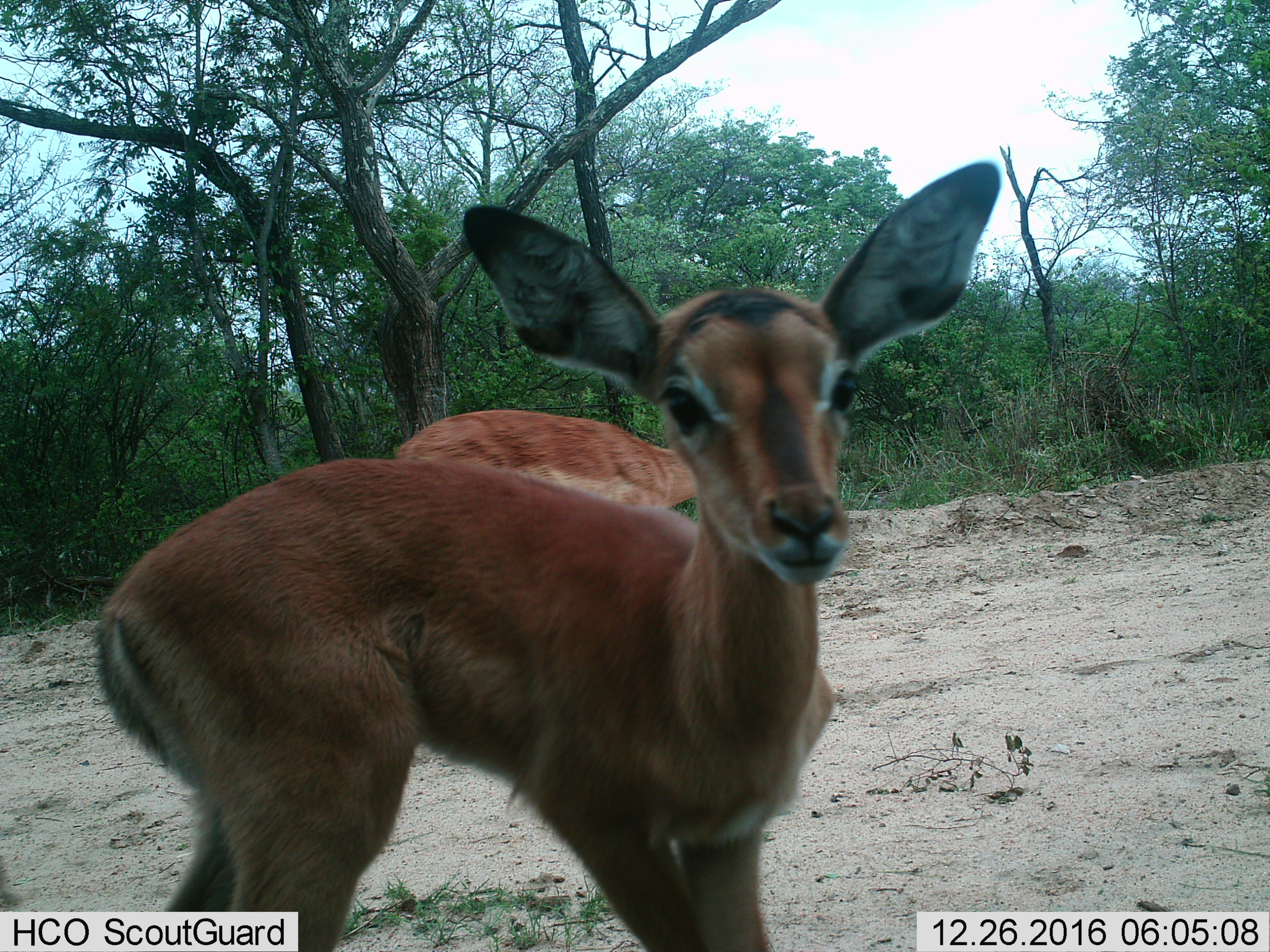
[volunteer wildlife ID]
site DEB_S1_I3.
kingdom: Animalia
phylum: Chordata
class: Mammalia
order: Artiodactyla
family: Bovidae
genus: Aepyceros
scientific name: Aepyceros melampus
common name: impala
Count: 2.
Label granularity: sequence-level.